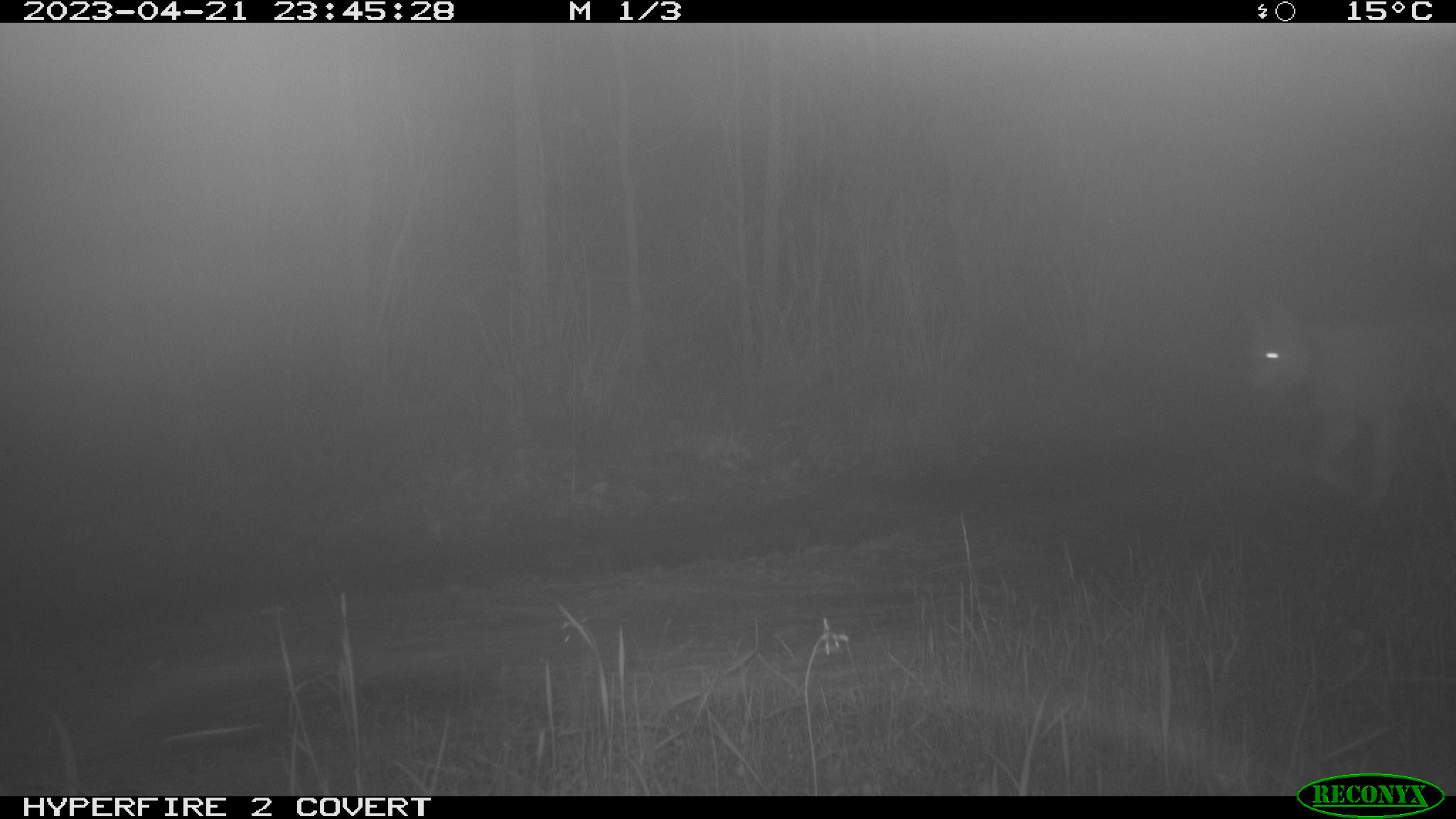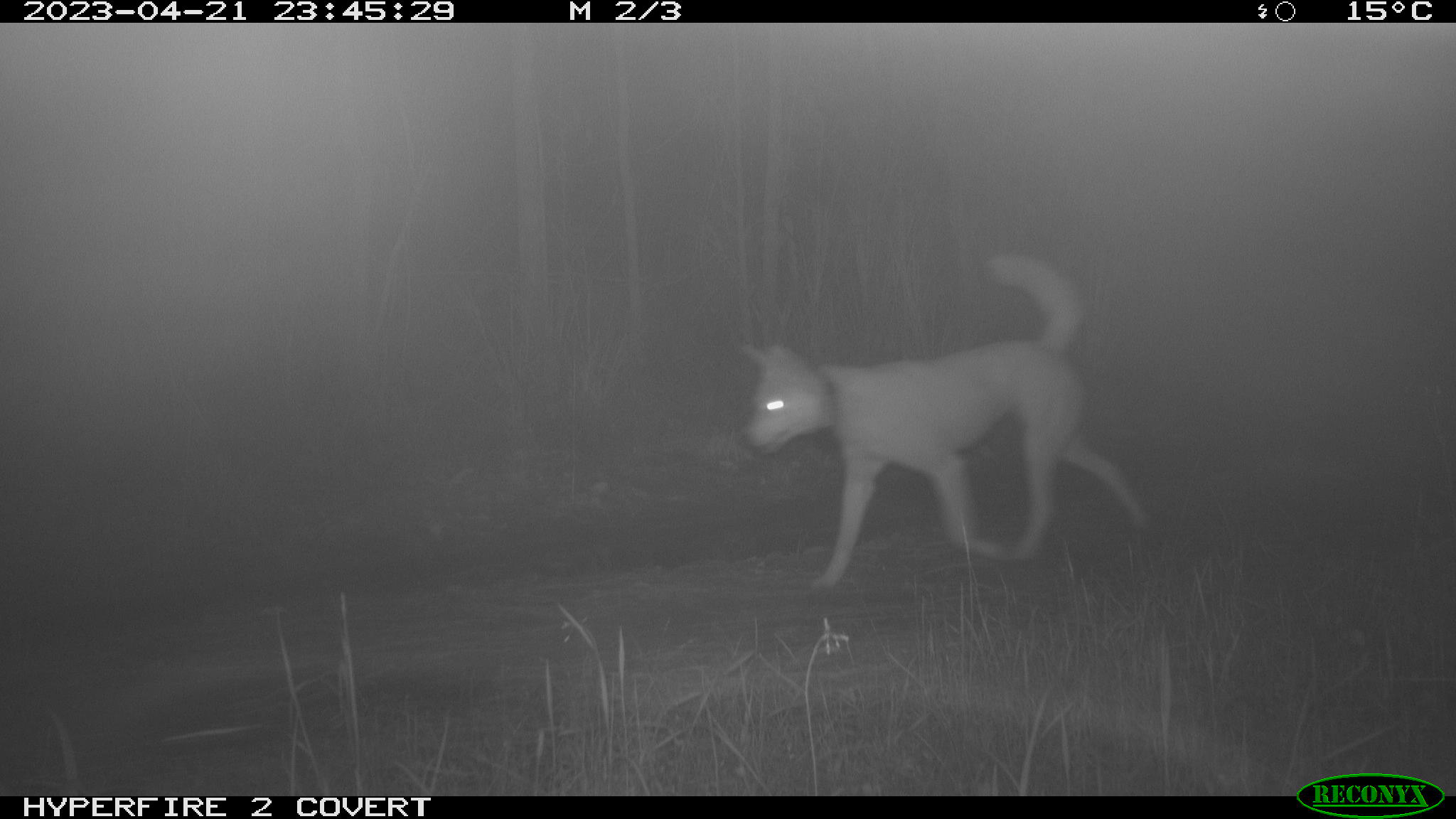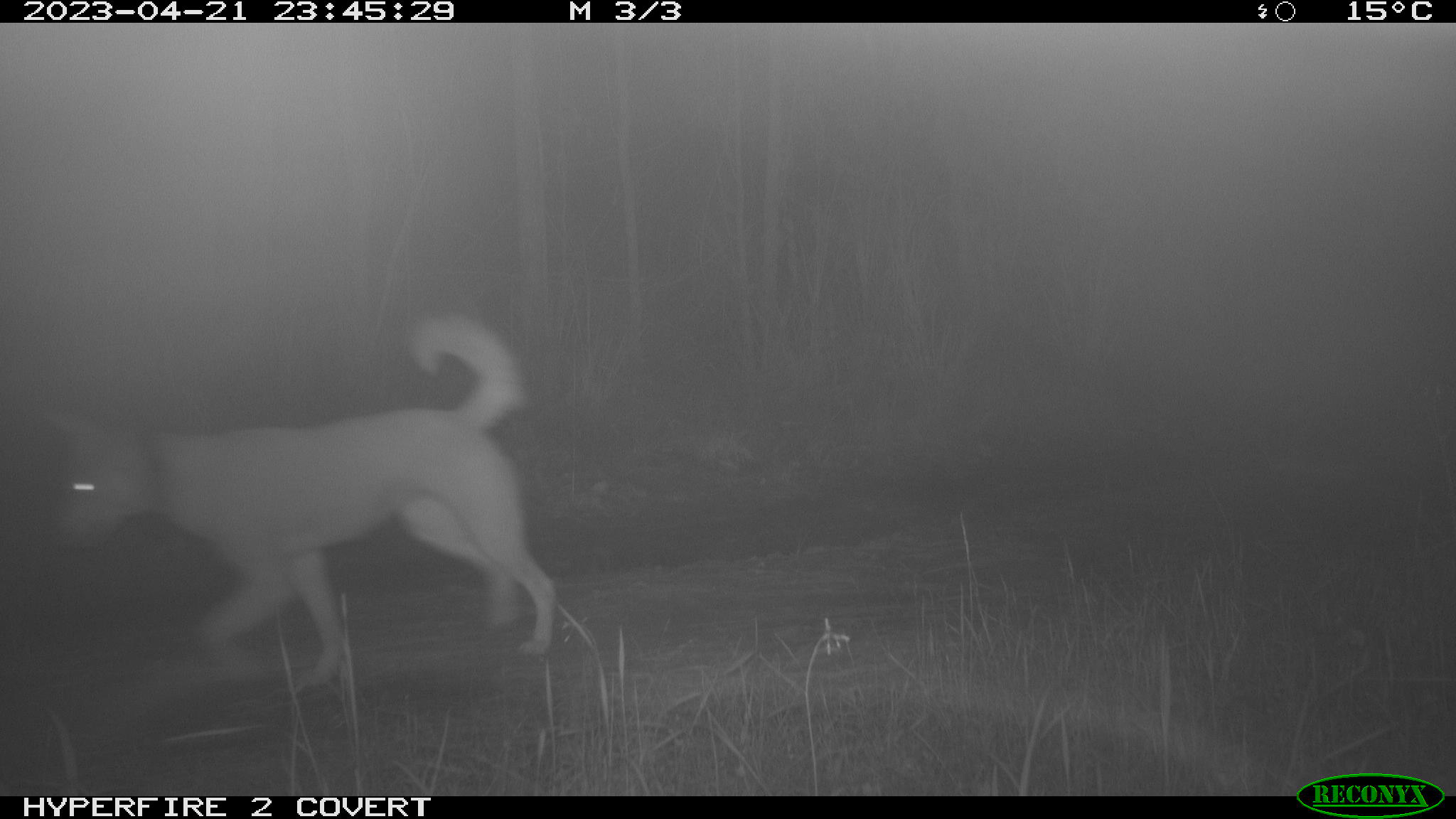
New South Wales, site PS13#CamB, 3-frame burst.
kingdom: Animalia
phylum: Chordata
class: Mammalia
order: Carnivora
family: Canidae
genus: Canis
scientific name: Canis familiaris dingo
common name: dingo